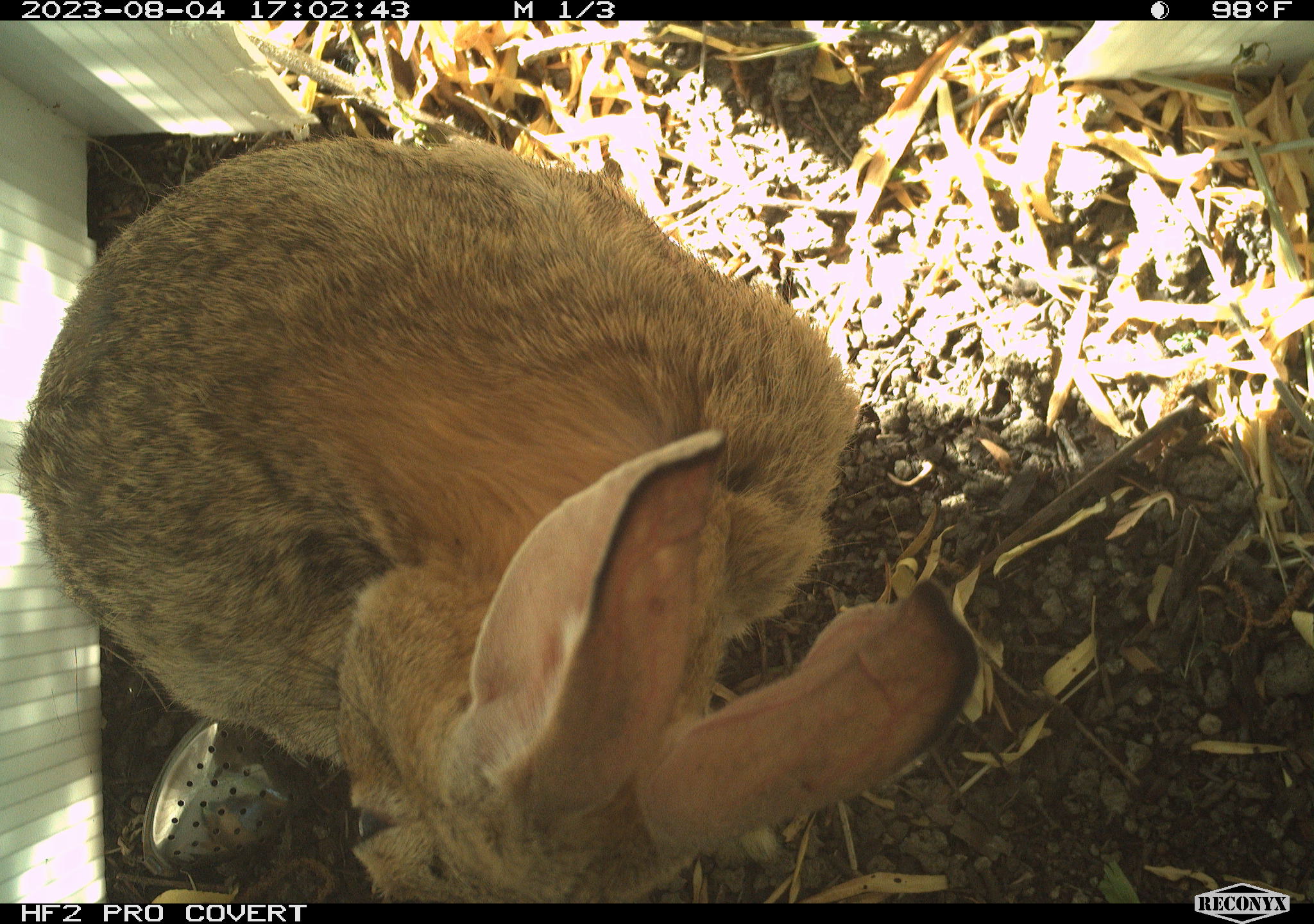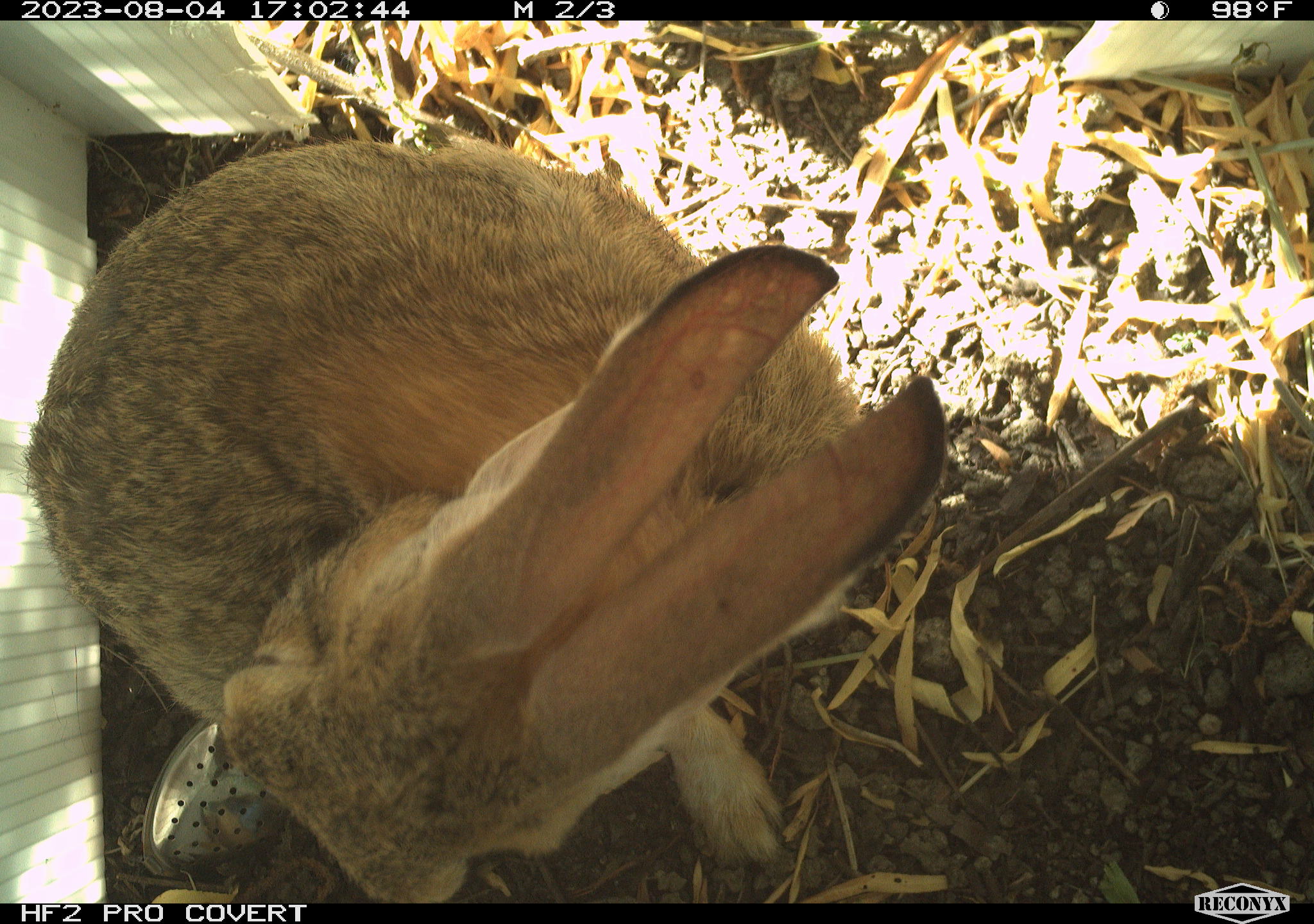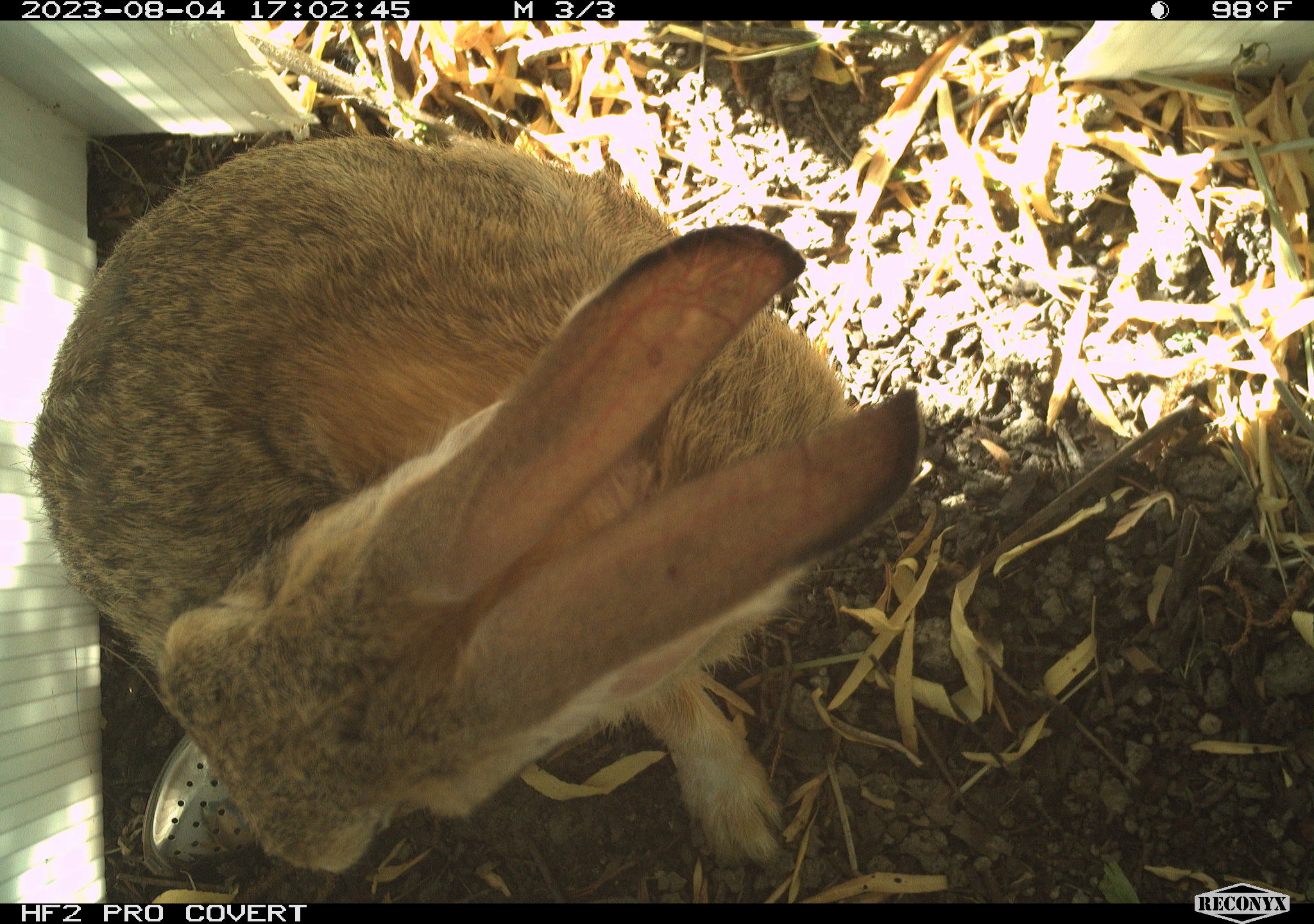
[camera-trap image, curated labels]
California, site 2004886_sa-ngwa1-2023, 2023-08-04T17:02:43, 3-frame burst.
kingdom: Animalia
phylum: Chordata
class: Mammalia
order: Lagomorpha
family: Leporidae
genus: Sylvilagus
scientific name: Sylvilagus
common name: cottontail rabbits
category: sylvilagus species